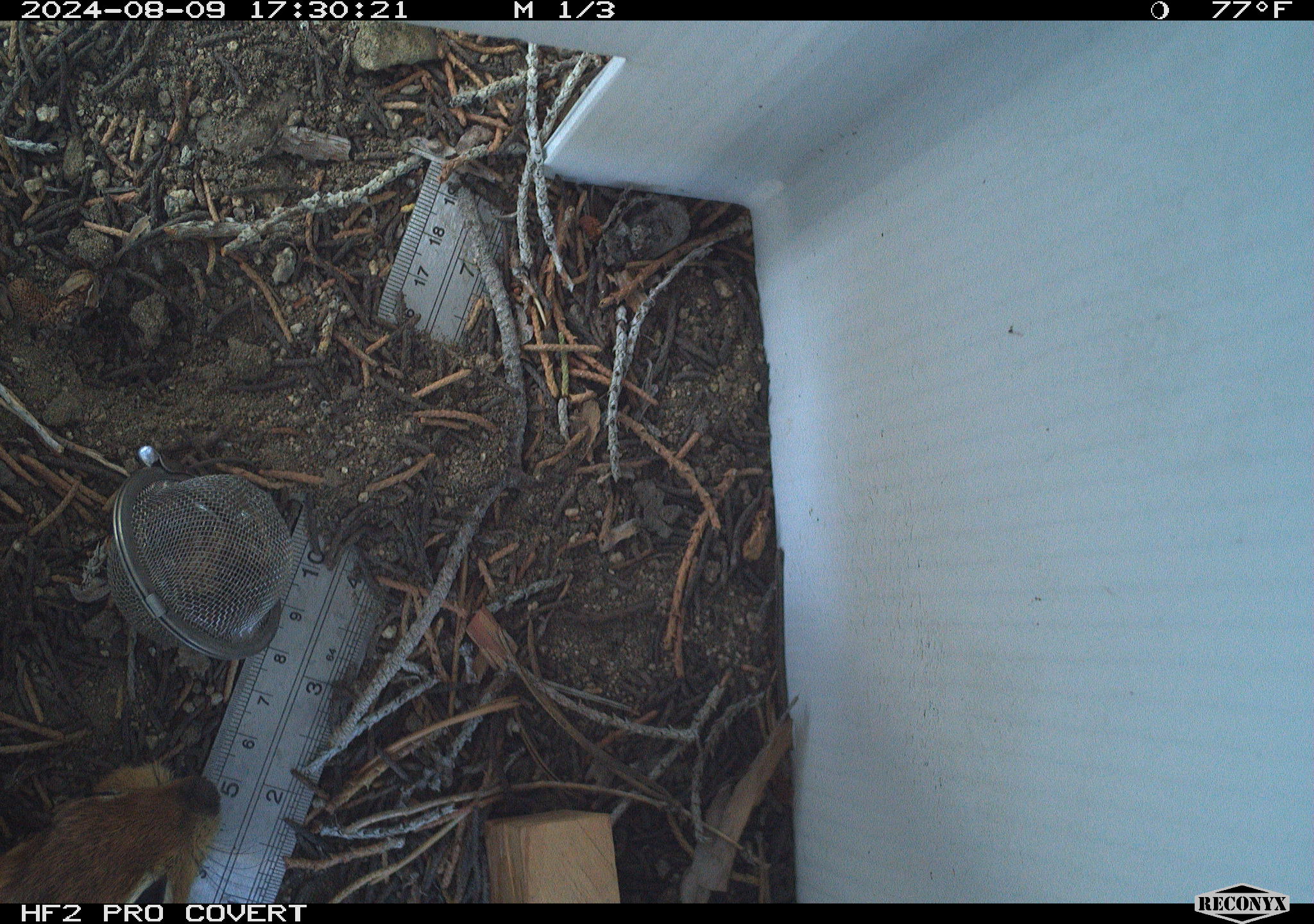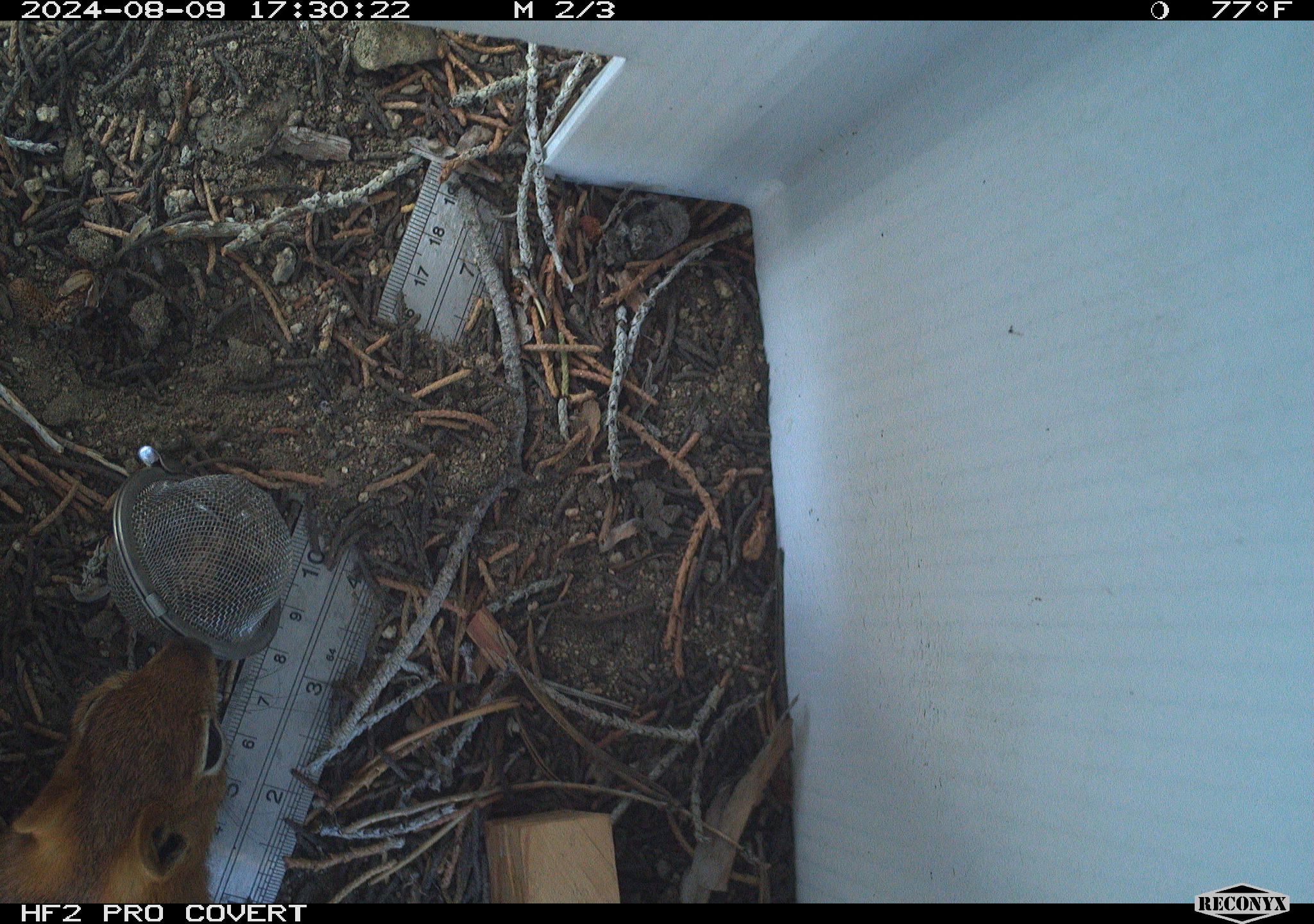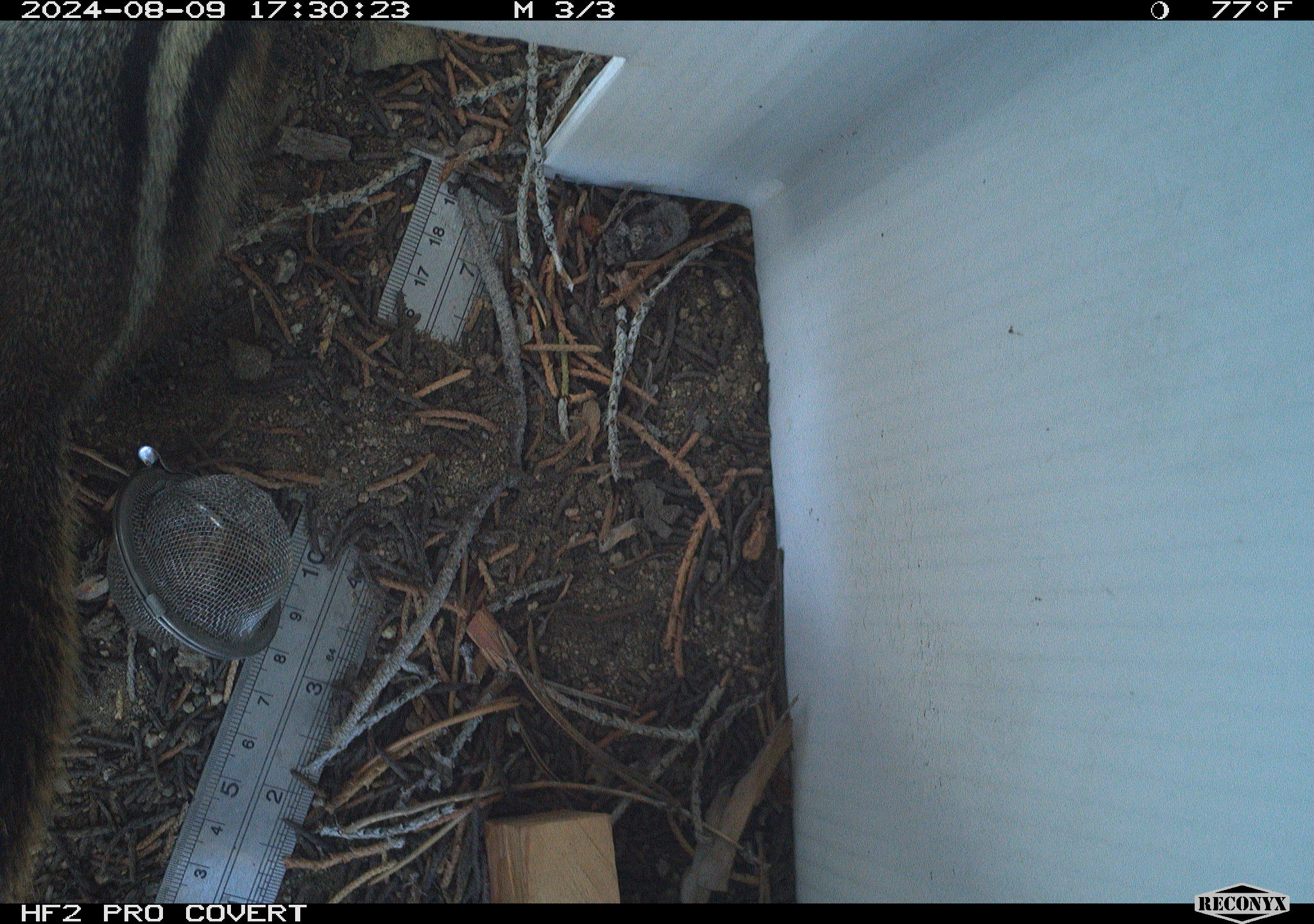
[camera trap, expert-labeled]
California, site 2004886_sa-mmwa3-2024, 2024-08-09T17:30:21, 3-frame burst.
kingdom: Animalia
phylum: Chordata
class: Mammalia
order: Rodentia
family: Sciuridae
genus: Callospermophilus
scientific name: Callospermophilus lateralis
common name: golden mantled ground squirrel